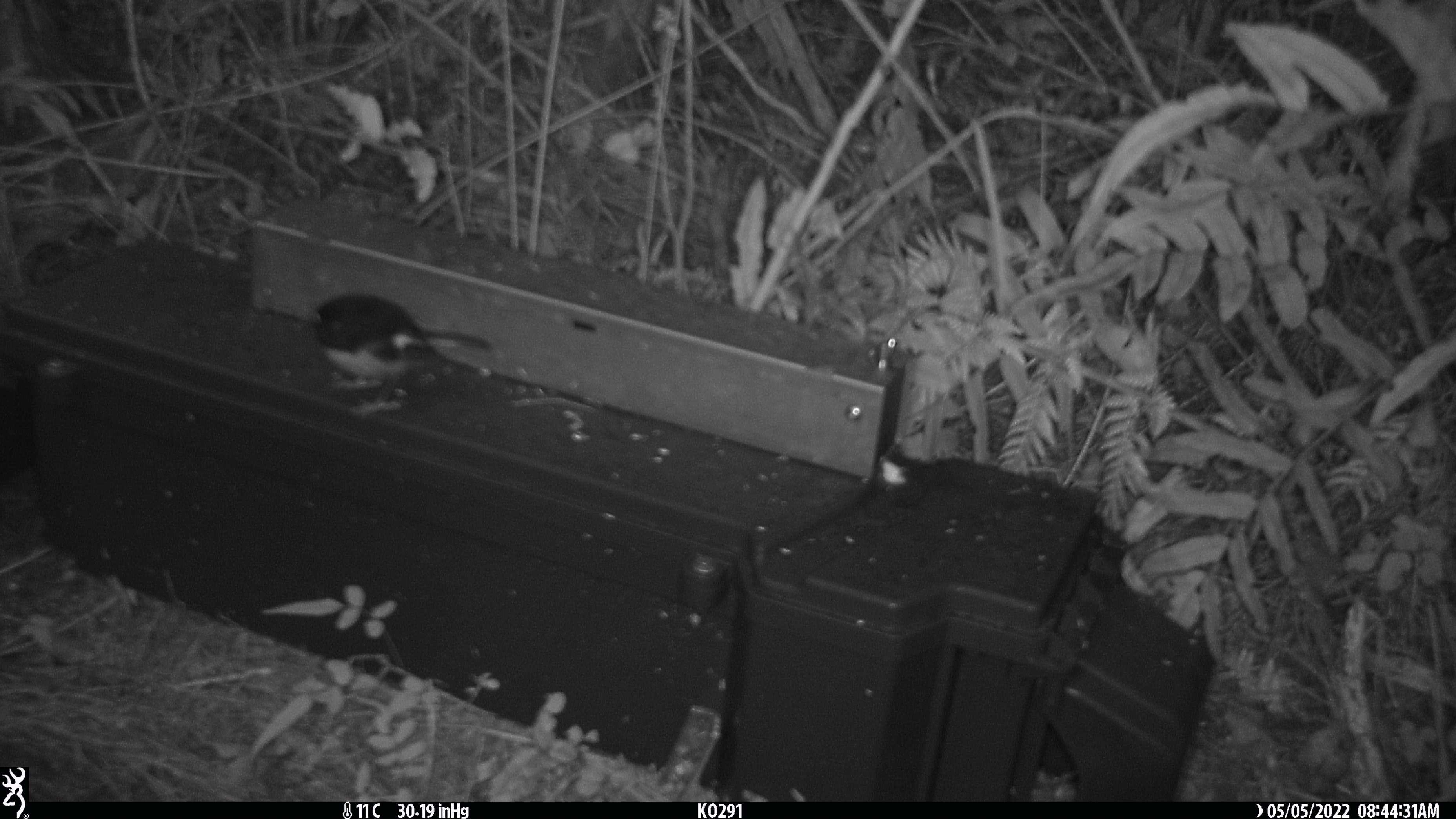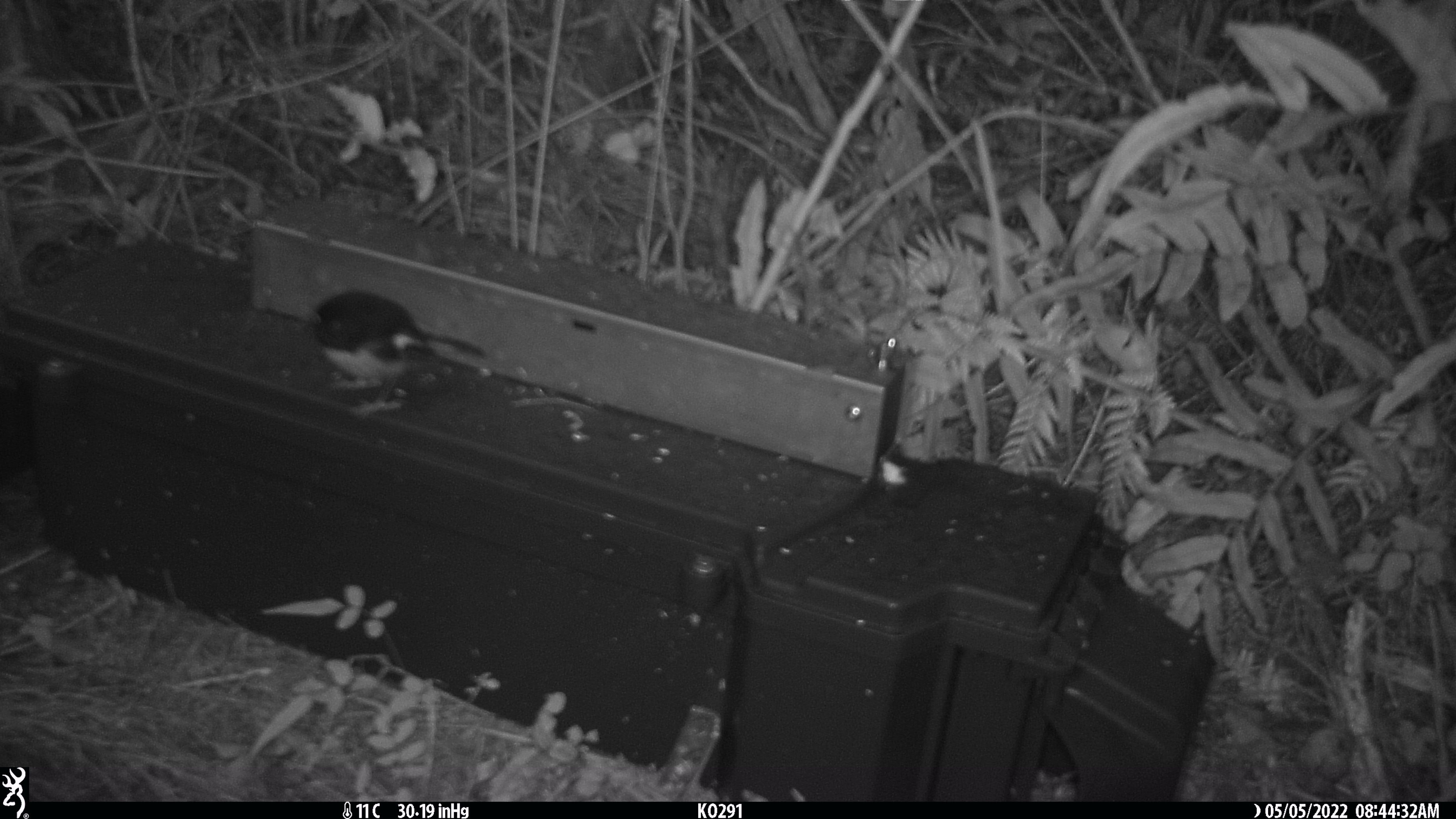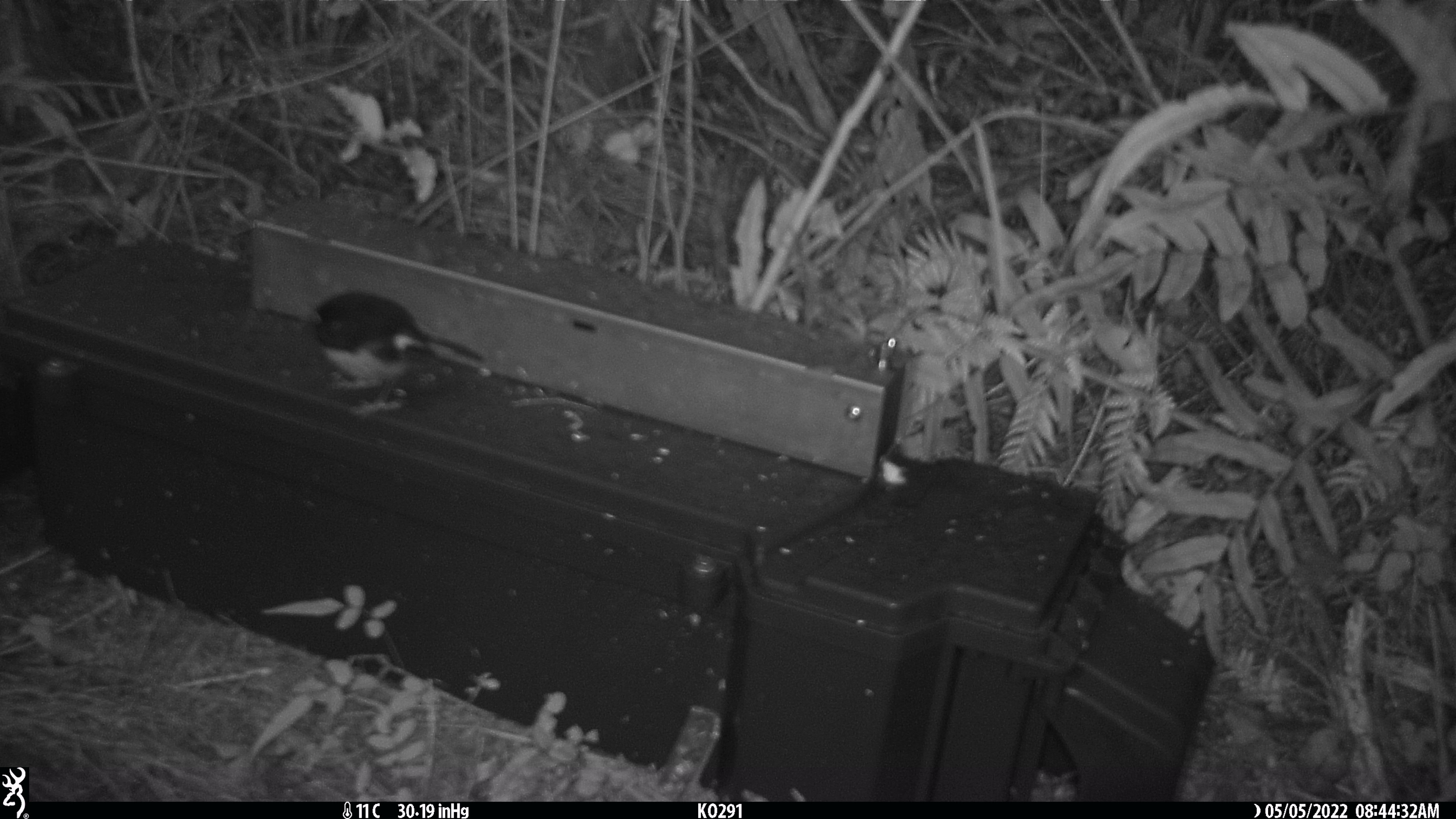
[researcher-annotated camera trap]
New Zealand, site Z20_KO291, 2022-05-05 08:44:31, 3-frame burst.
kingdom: Animalia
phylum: Chordata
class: Aves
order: Passeriformes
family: Petroicidae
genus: Petroica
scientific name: Petroica macrocephala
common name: tomtit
Tomtit (Petroica macrocephala).